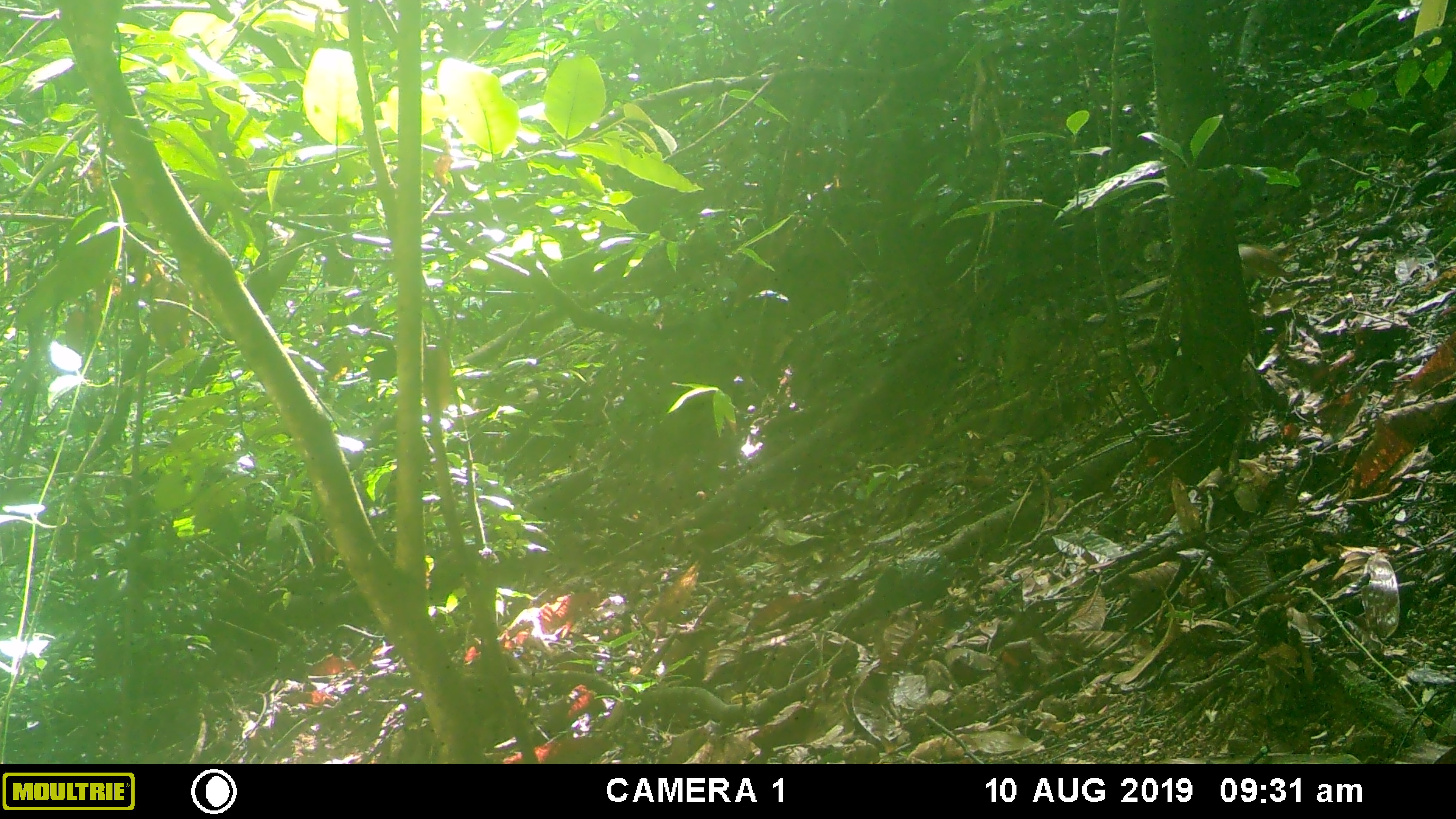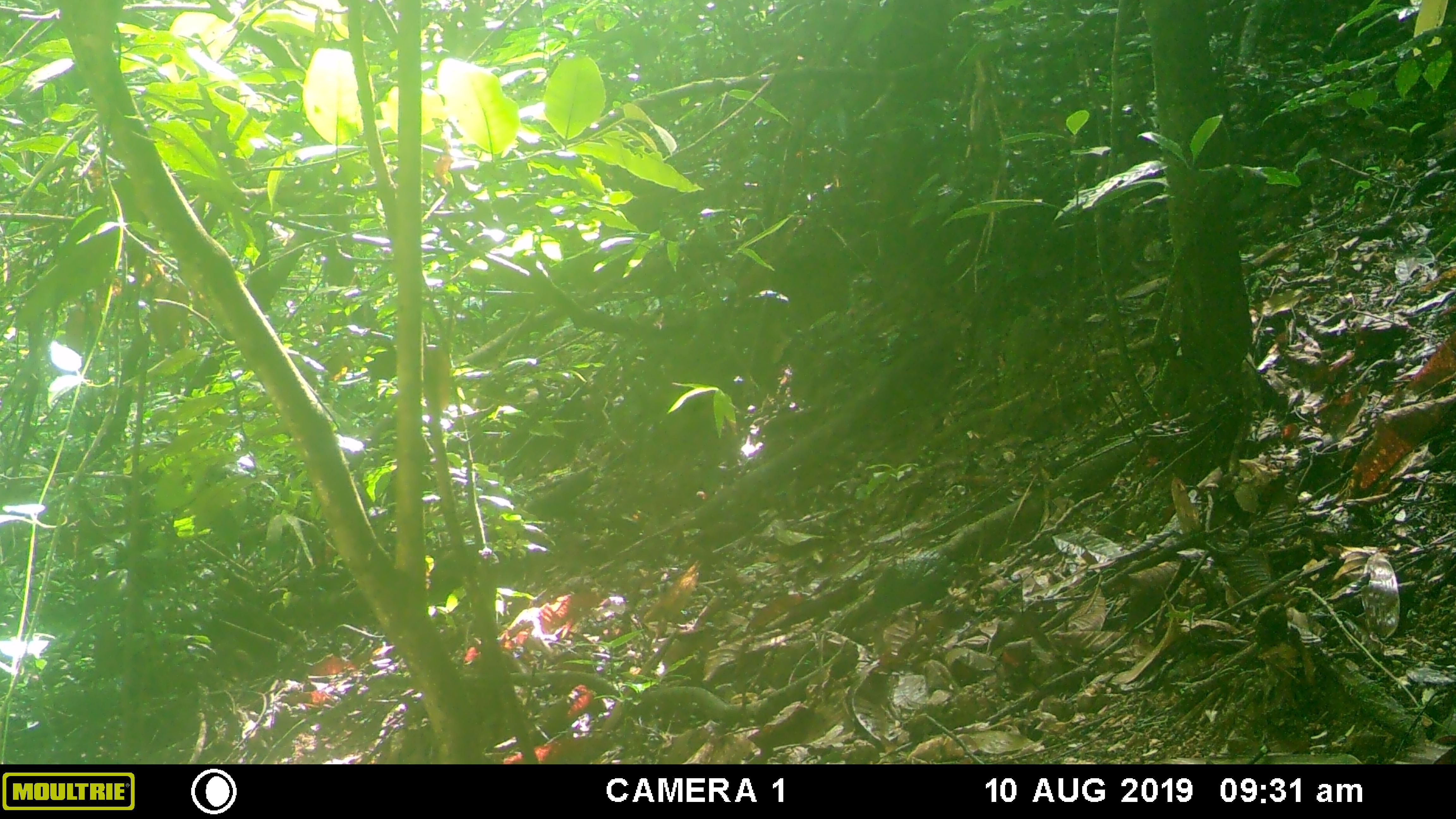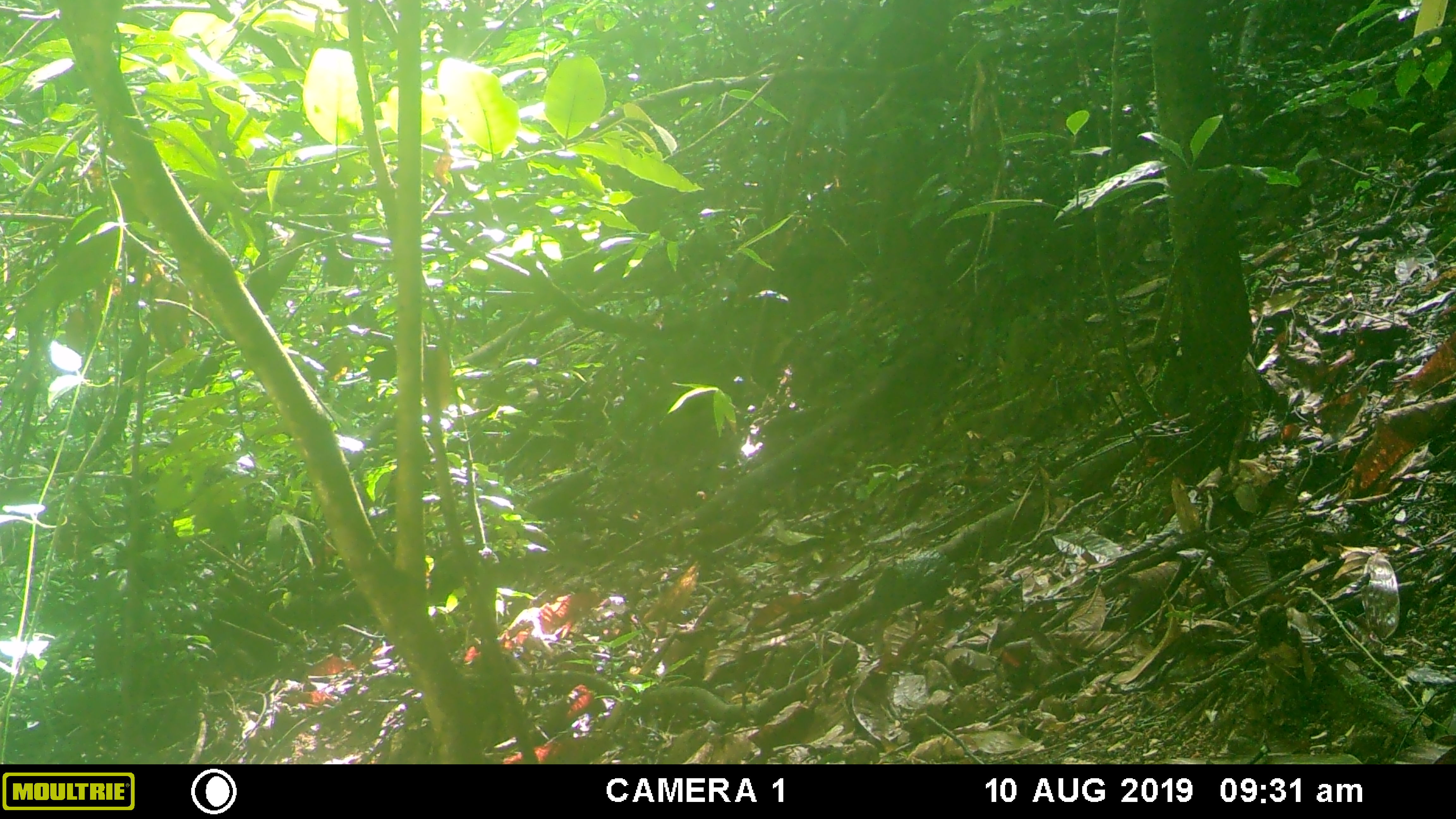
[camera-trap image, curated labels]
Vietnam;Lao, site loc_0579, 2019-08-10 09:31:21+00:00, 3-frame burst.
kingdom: Animalia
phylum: Chordata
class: Mammalia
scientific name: Mammalia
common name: mammal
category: unidentified small mammal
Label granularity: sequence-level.